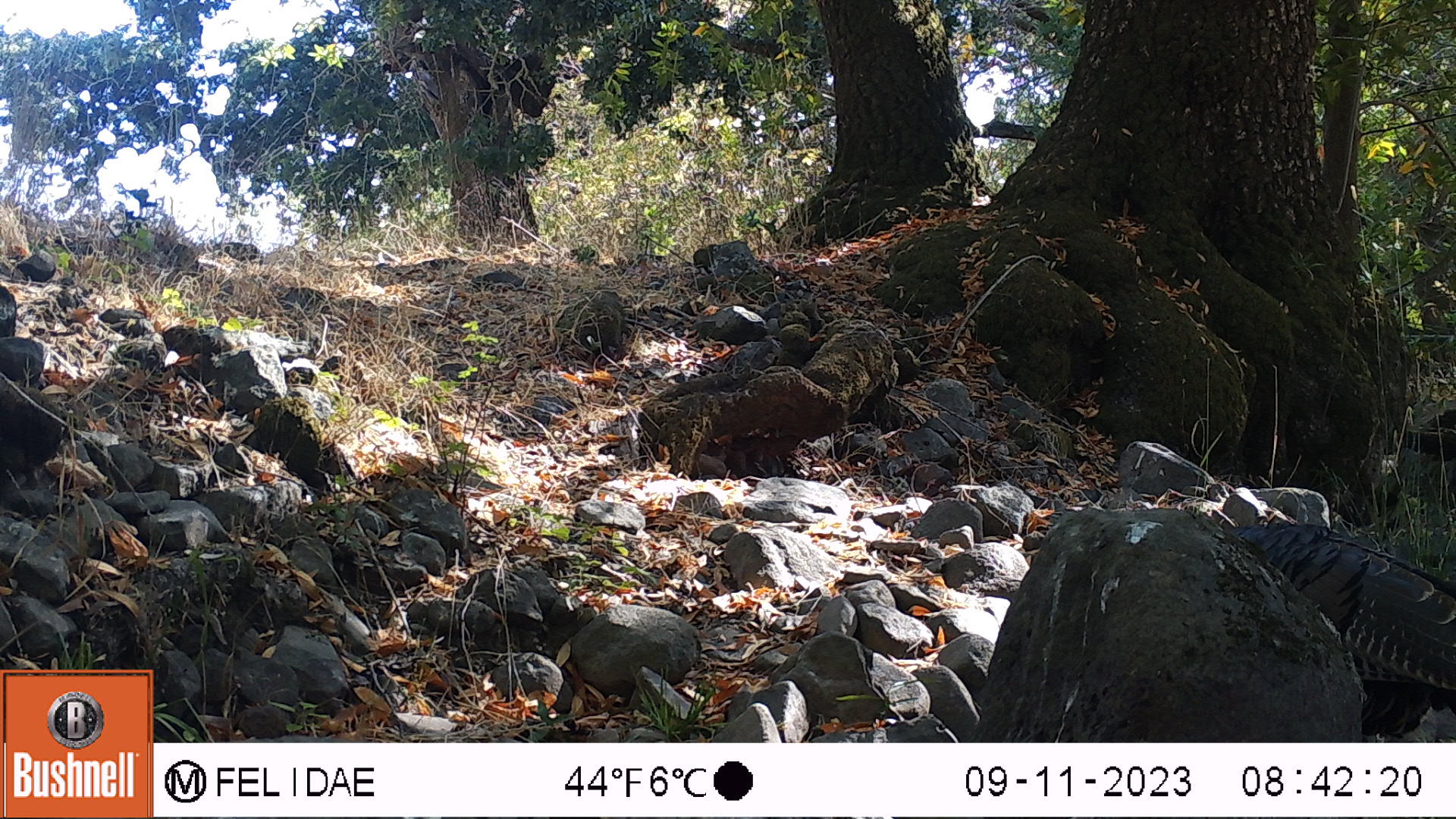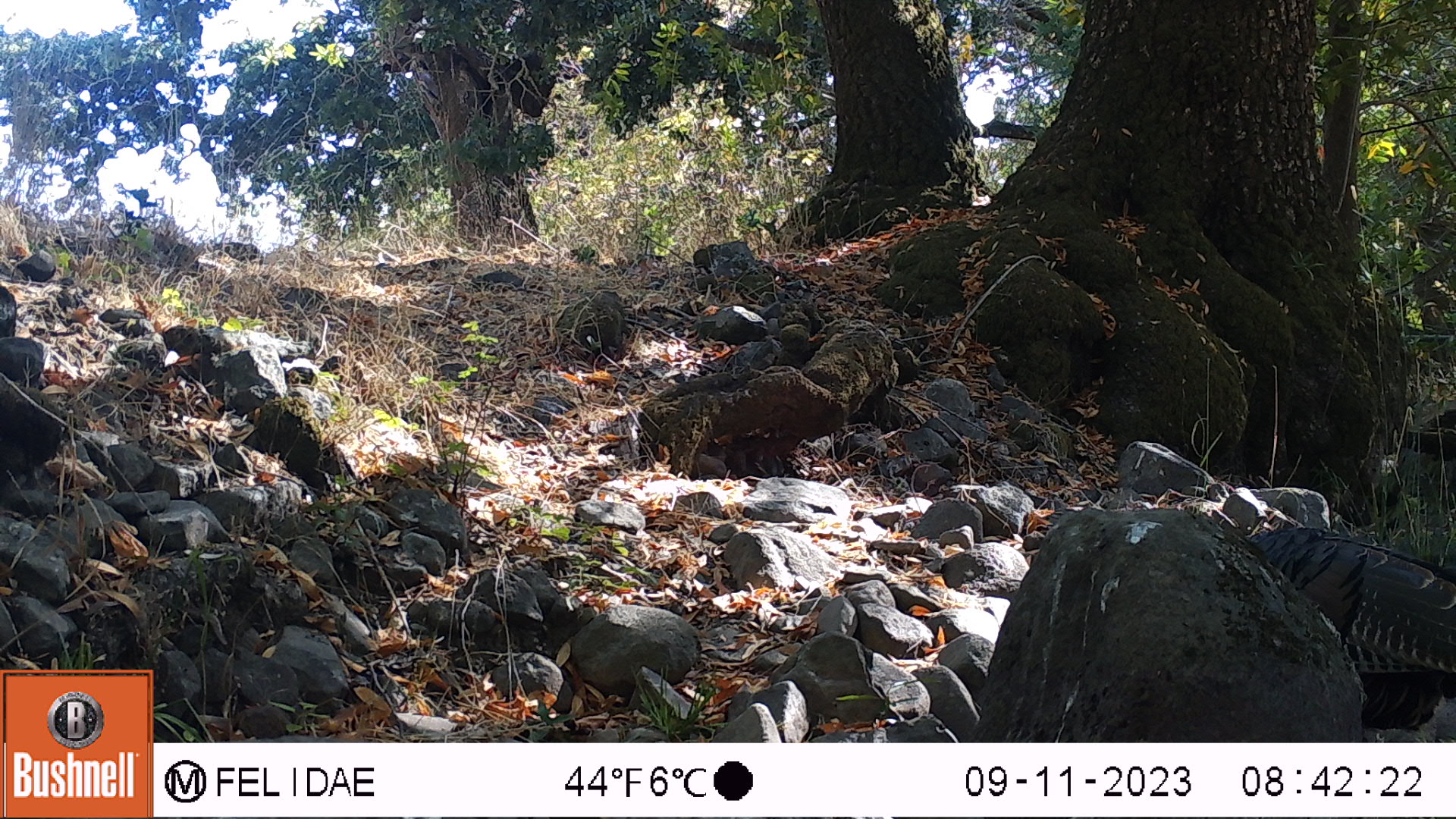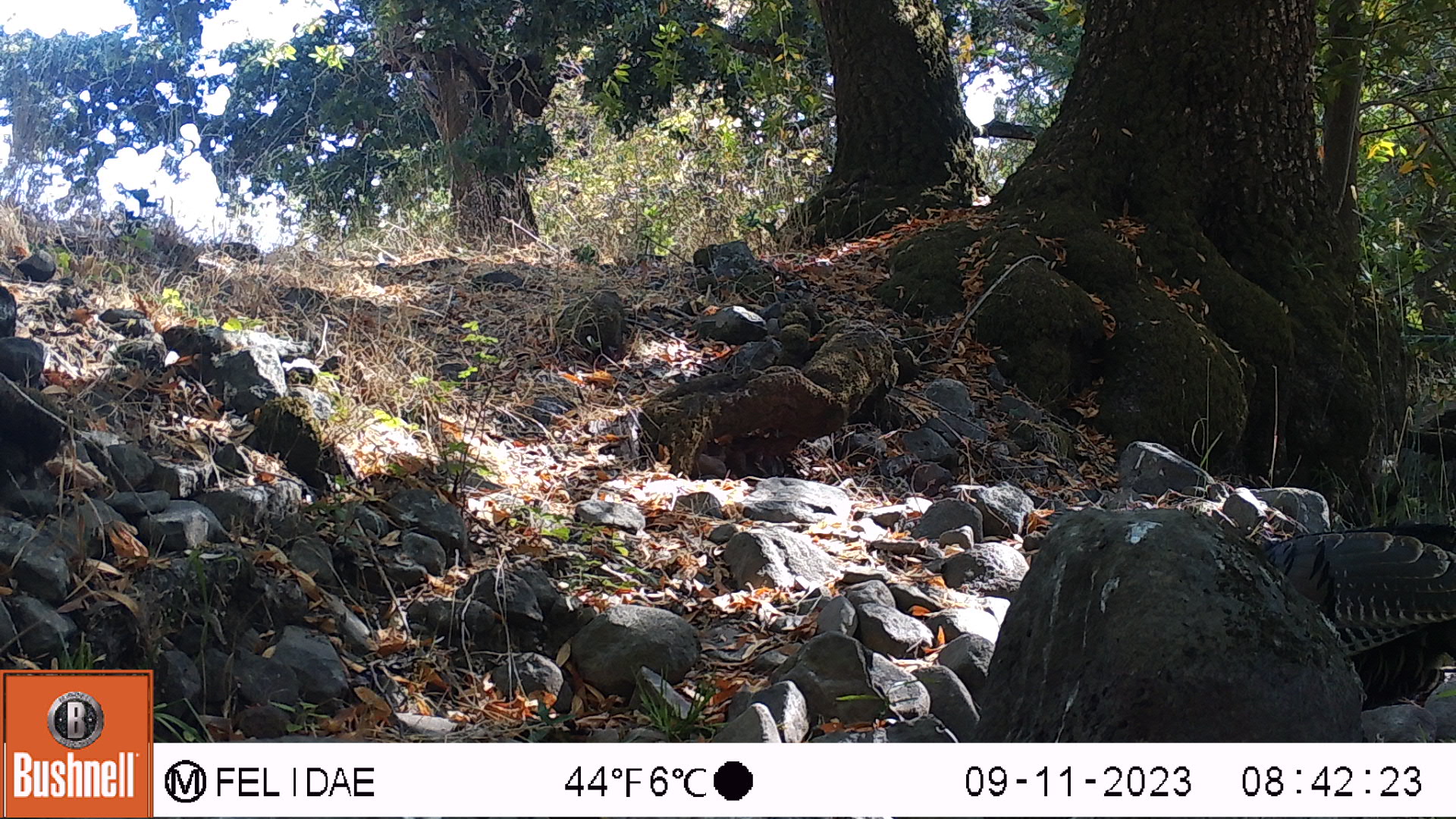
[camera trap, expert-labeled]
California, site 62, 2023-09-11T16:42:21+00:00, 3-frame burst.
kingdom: Animalia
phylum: Chordata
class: Aves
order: Galliformes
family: Phasianidae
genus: Meleagris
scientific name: Meleagris gallopavo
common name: turkey